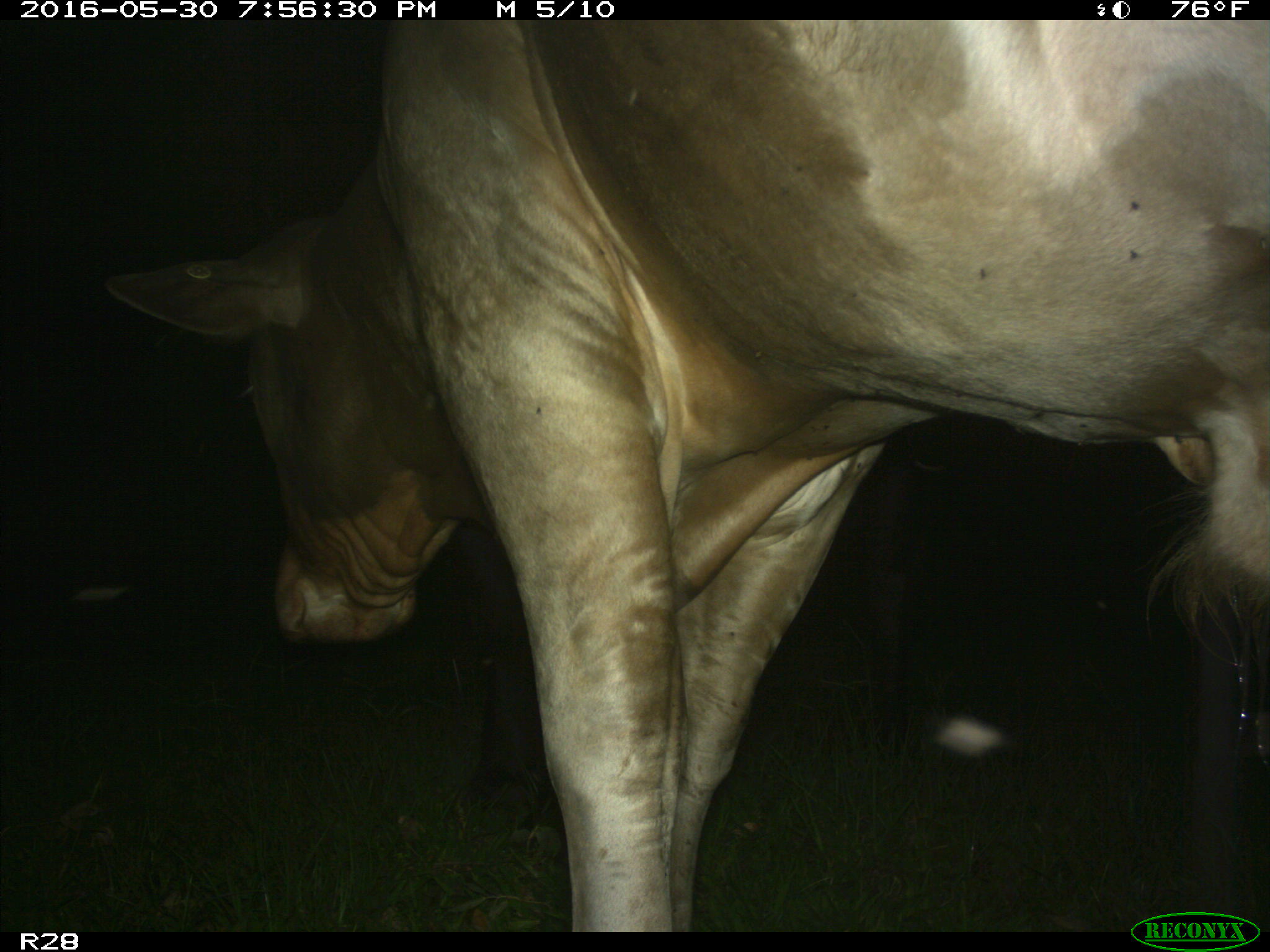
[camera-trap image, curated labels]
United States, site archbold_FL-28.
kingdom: Animalia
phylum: Chordata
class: Mammalia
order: Artiodactyla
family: Bovidae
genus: Bos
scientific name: Bos taurus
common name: domestic cow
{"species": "Bos taurus (domestic cow)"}